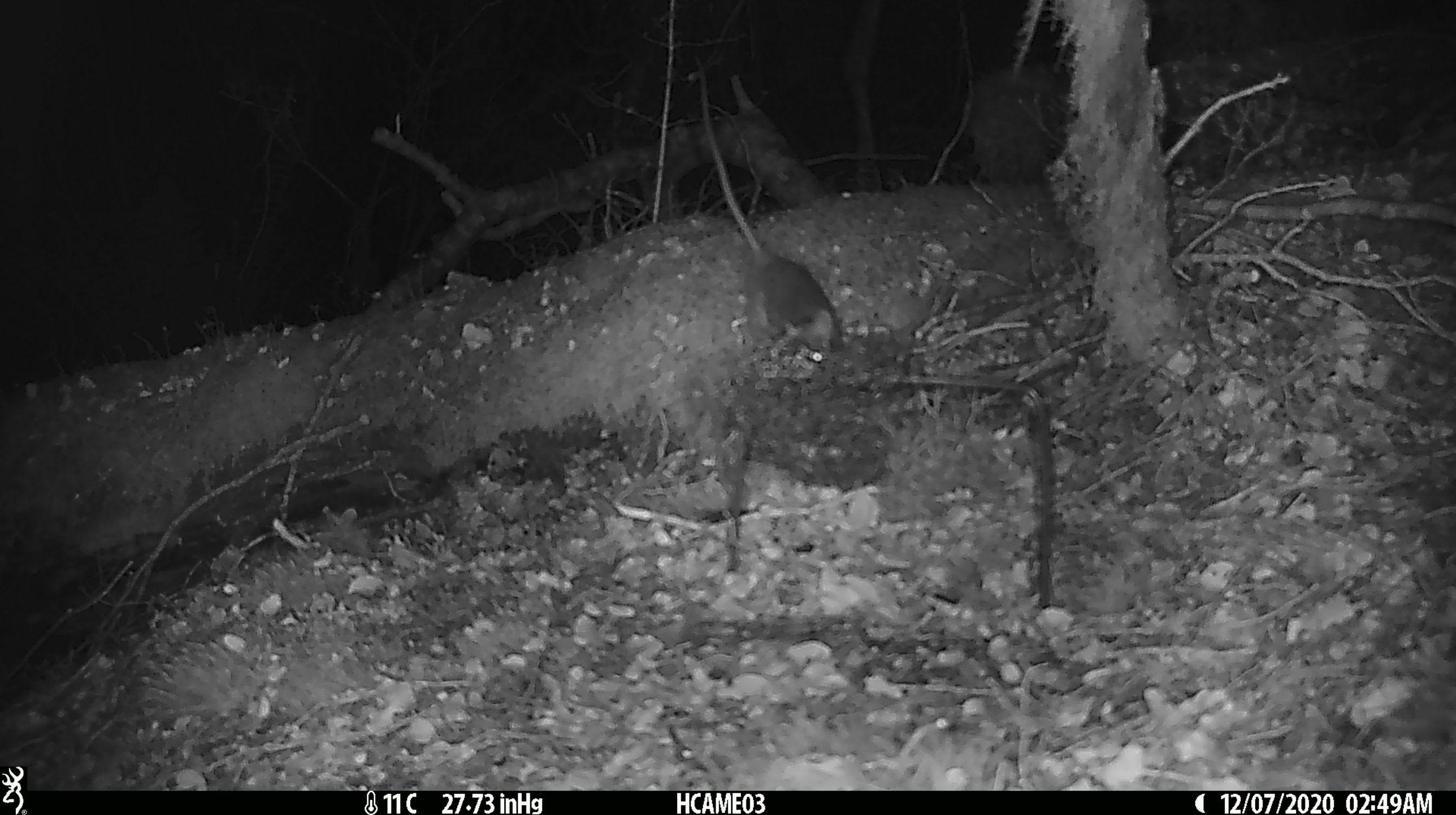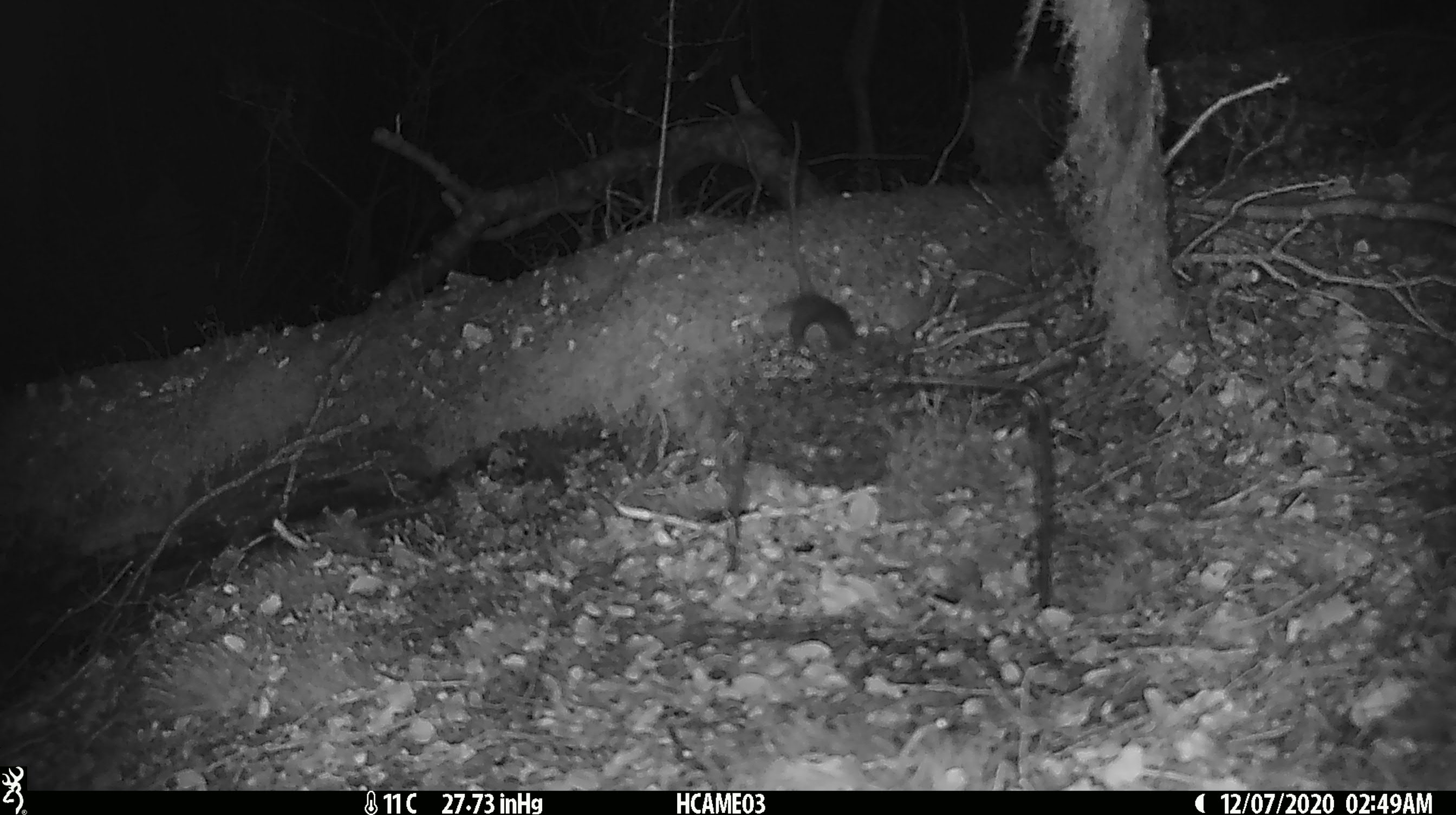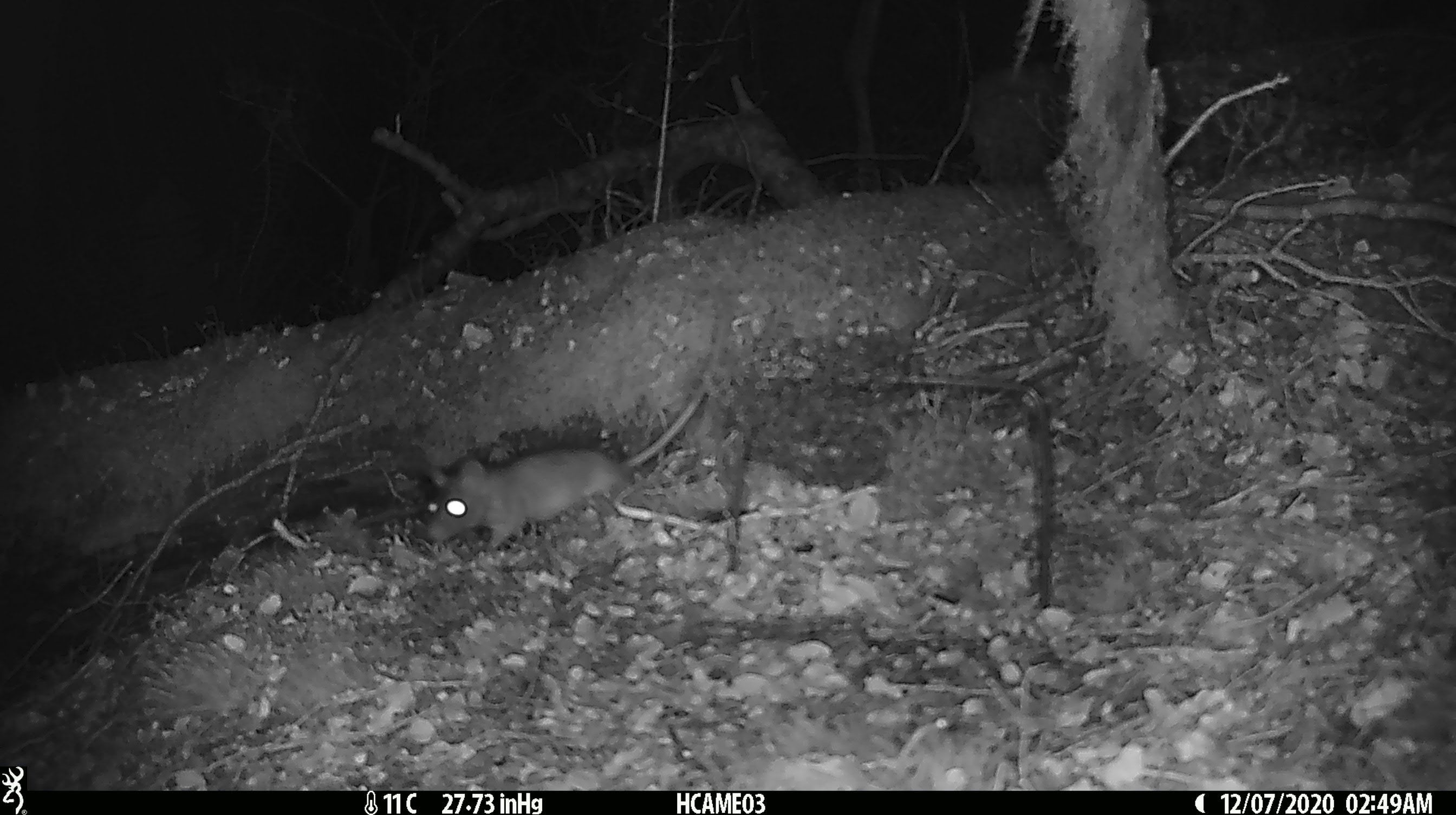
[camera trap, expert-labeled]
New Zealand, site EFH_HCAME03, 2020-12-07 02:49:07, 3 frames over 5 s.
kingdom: Animalia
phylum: Chordata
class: Mammalia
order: Rodentia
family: Muridae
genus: Rattus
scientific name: Rattus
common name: rat